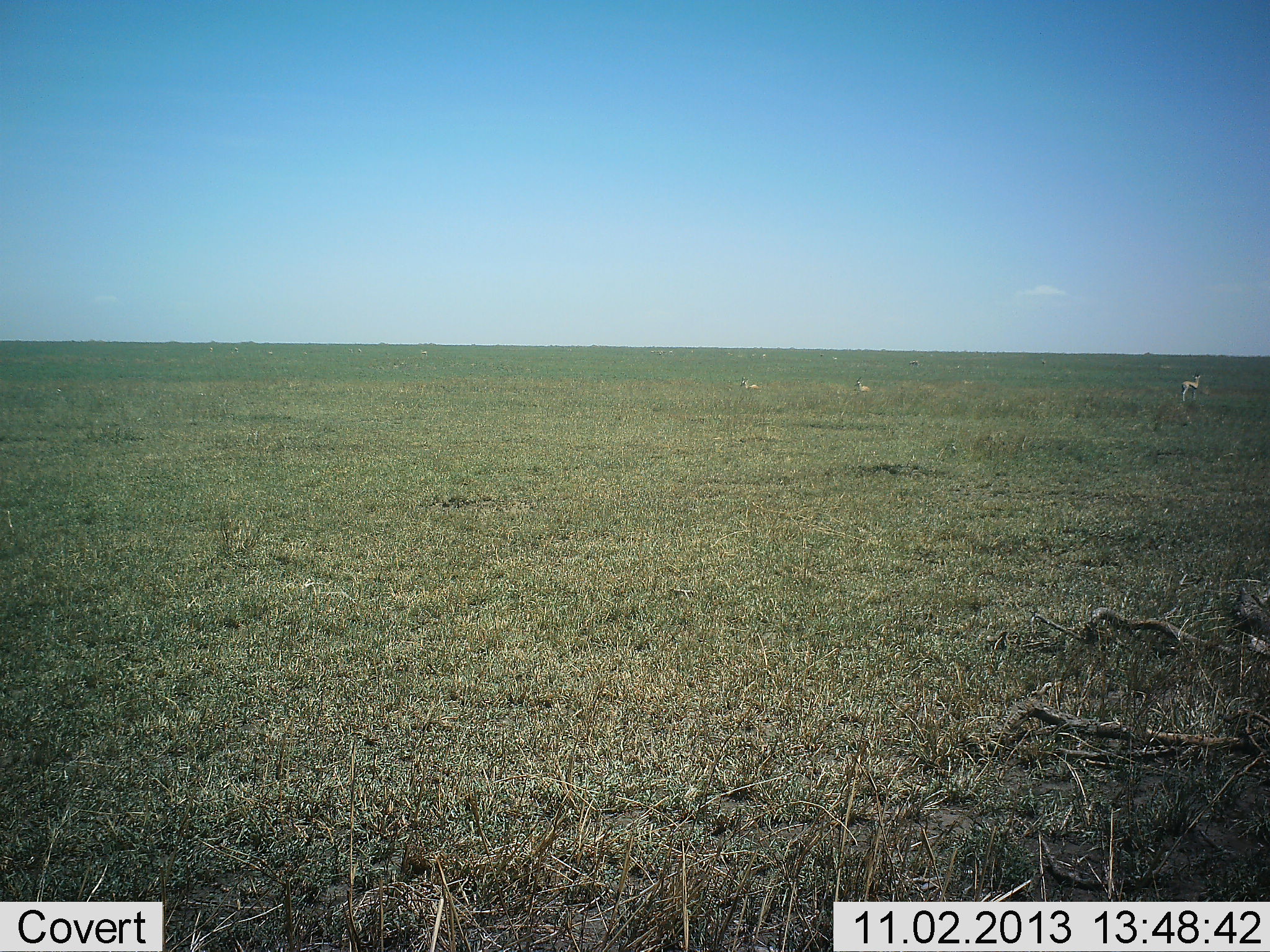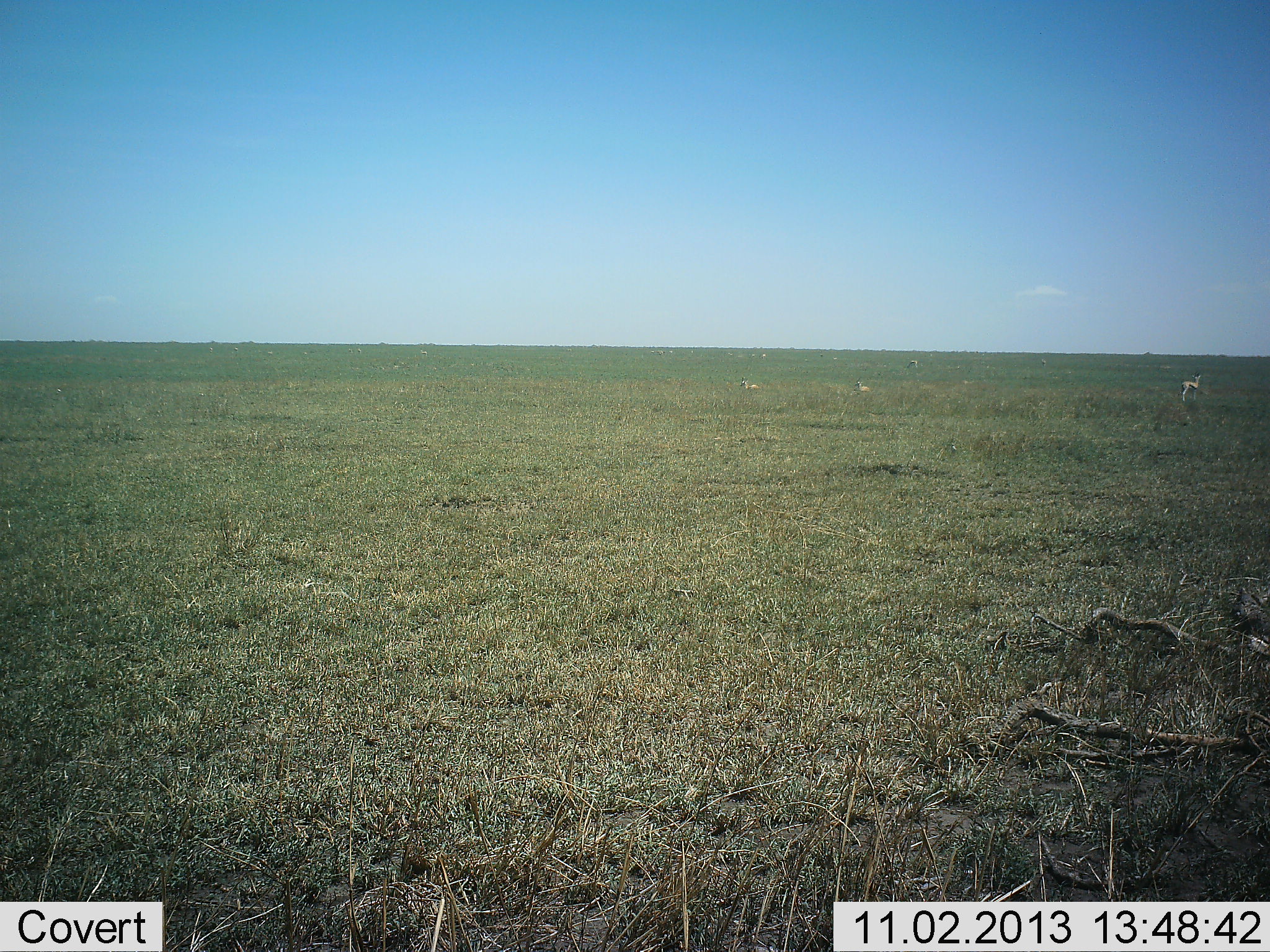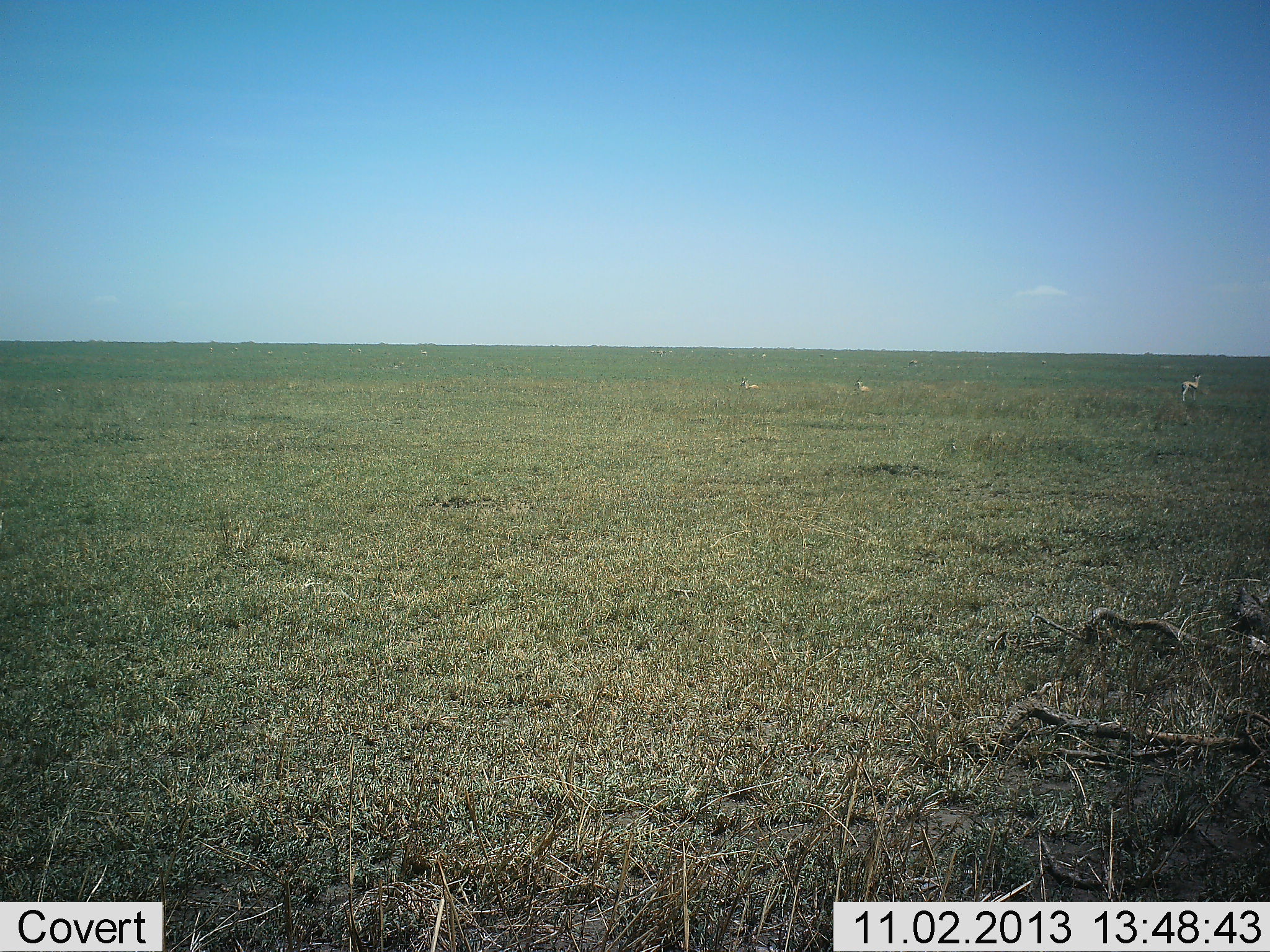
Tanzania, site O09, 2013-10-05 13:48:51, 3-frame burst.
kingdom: Animalia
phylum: Chordata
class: Mammalia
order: Artiodactyla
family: Bovidae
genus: Eudorcas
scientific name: Eudorcas thomsonii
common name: thomson's gazelle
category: gazellethomsons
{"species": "gazellethomsons (thomson's gazelle) (Eudorcas thomsonii)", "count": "3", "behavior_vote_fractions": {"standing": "85%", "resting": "55%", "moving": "10%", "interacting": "0%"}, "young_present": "0%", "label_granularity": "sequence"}